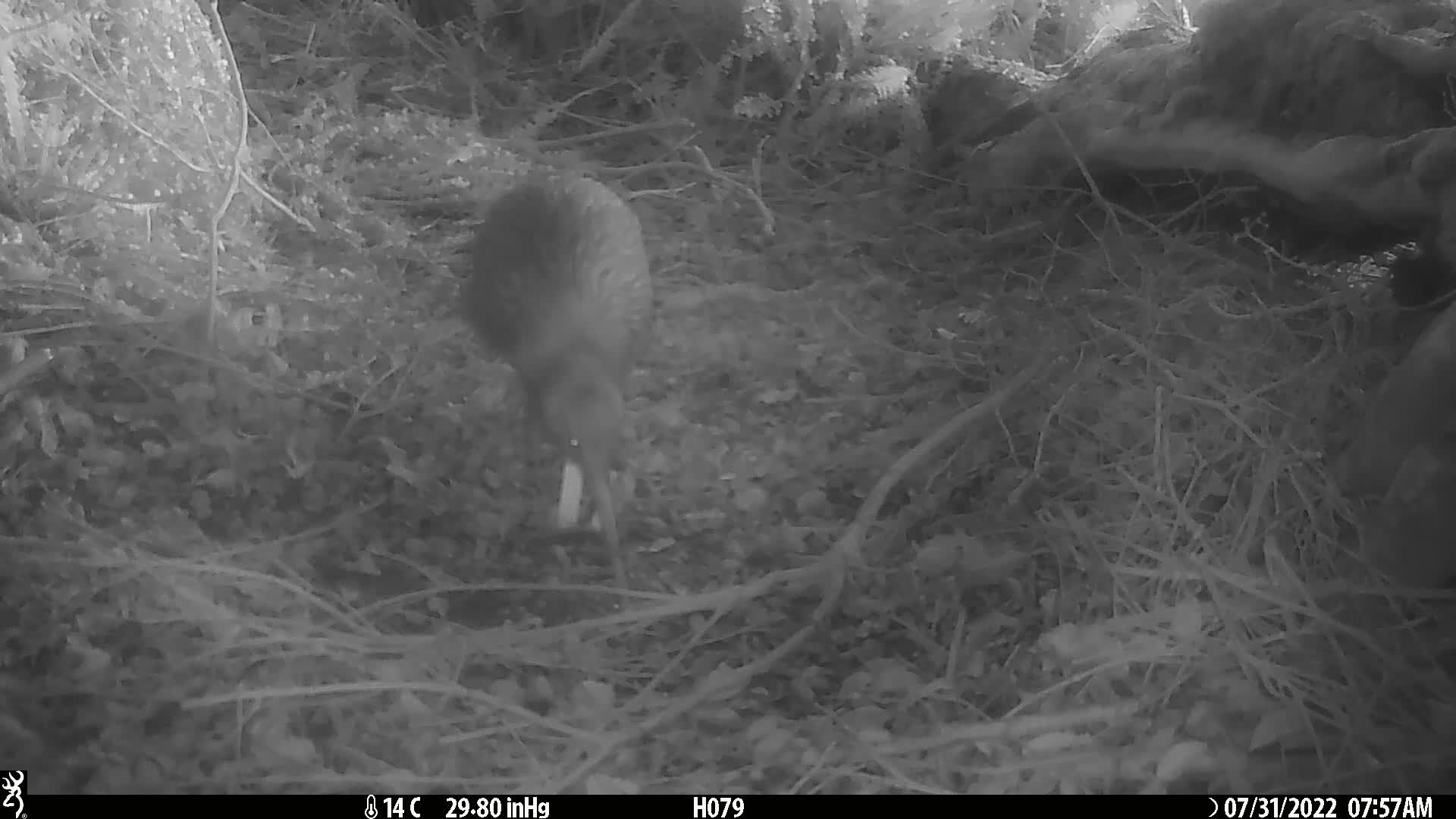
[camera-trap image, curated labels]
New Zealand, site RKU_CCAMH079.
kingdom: Animalia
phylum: Chordata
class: Aves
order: Apterygiformes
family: Apterygidae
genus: Apteryx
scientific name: Apteryx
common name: kiwi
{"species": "kiwi (Apteryx)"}